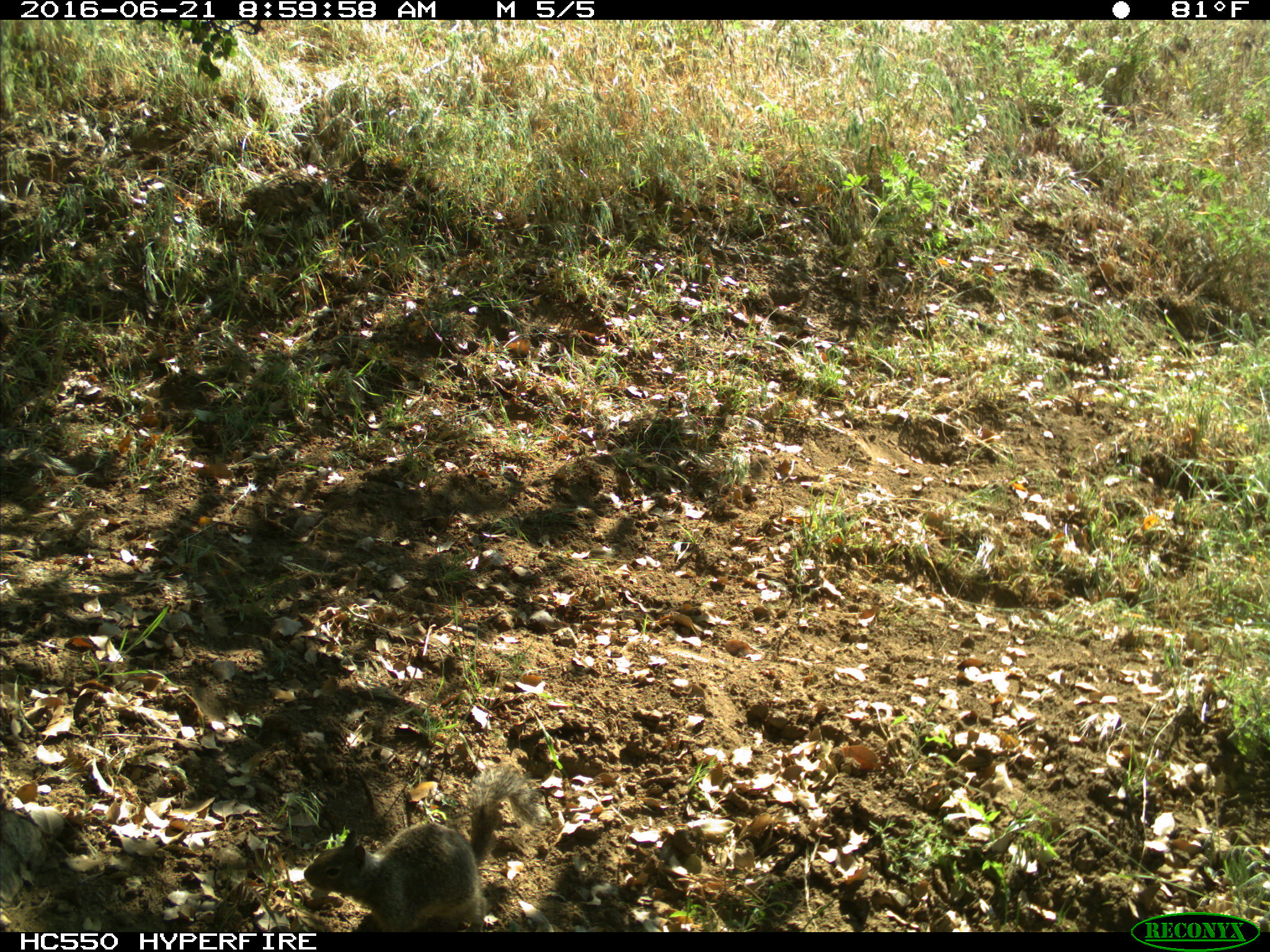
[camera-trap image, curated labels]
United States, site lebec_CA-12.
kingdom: Animalia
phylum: Chordata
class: Mammalia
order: Rodentia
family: Sciuridae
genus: Otospermophilus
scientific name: Otospermophilus beecheyi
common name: california ground squirrel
Otospermophilus beecheyi (california ground squirrel).